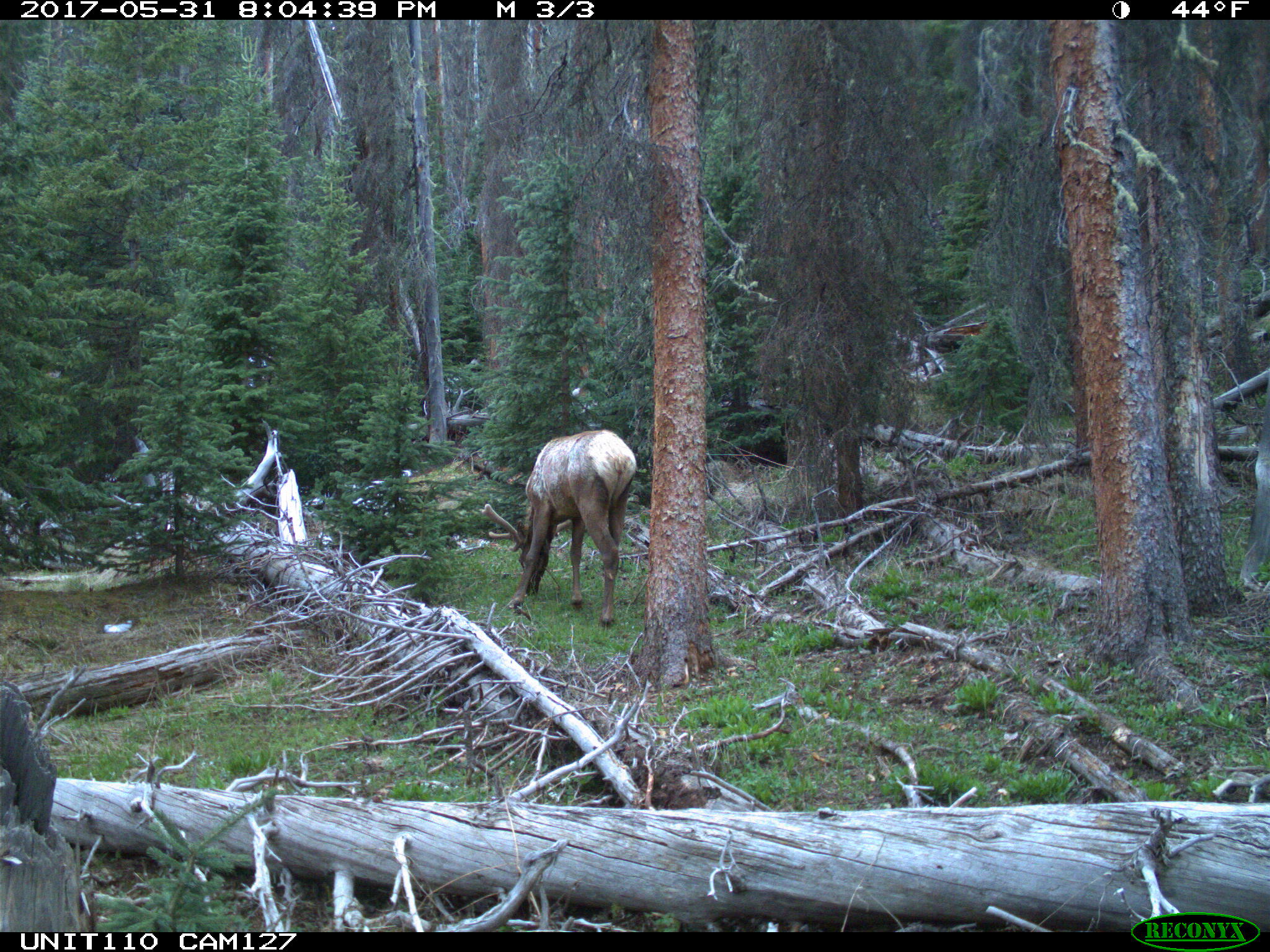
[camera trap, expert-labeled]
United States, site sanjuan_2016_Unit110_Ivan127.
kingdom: Animalia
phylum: Chordata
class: Mammalia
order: Artiodactyla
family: Cervidae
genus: Cervus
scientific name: Cervus elaphus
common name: red deer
Cervus elaphus (red deer).